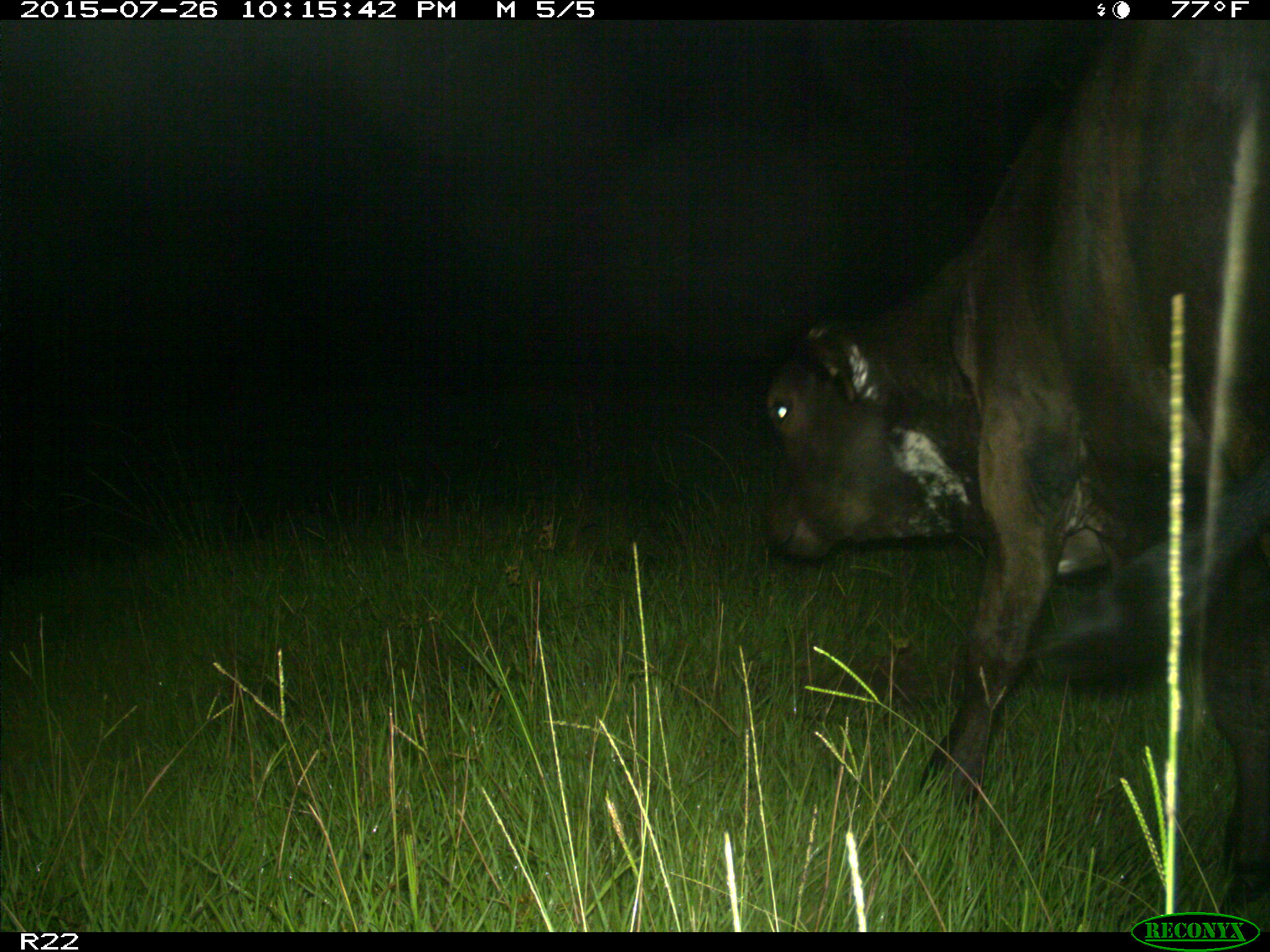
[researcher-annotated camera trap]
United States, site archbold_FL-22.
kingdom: Animalia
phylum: Chordata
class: Mammalia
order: Artiodactyla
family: Bovidae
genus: Bos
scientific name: Bos taurus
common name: domestic cow